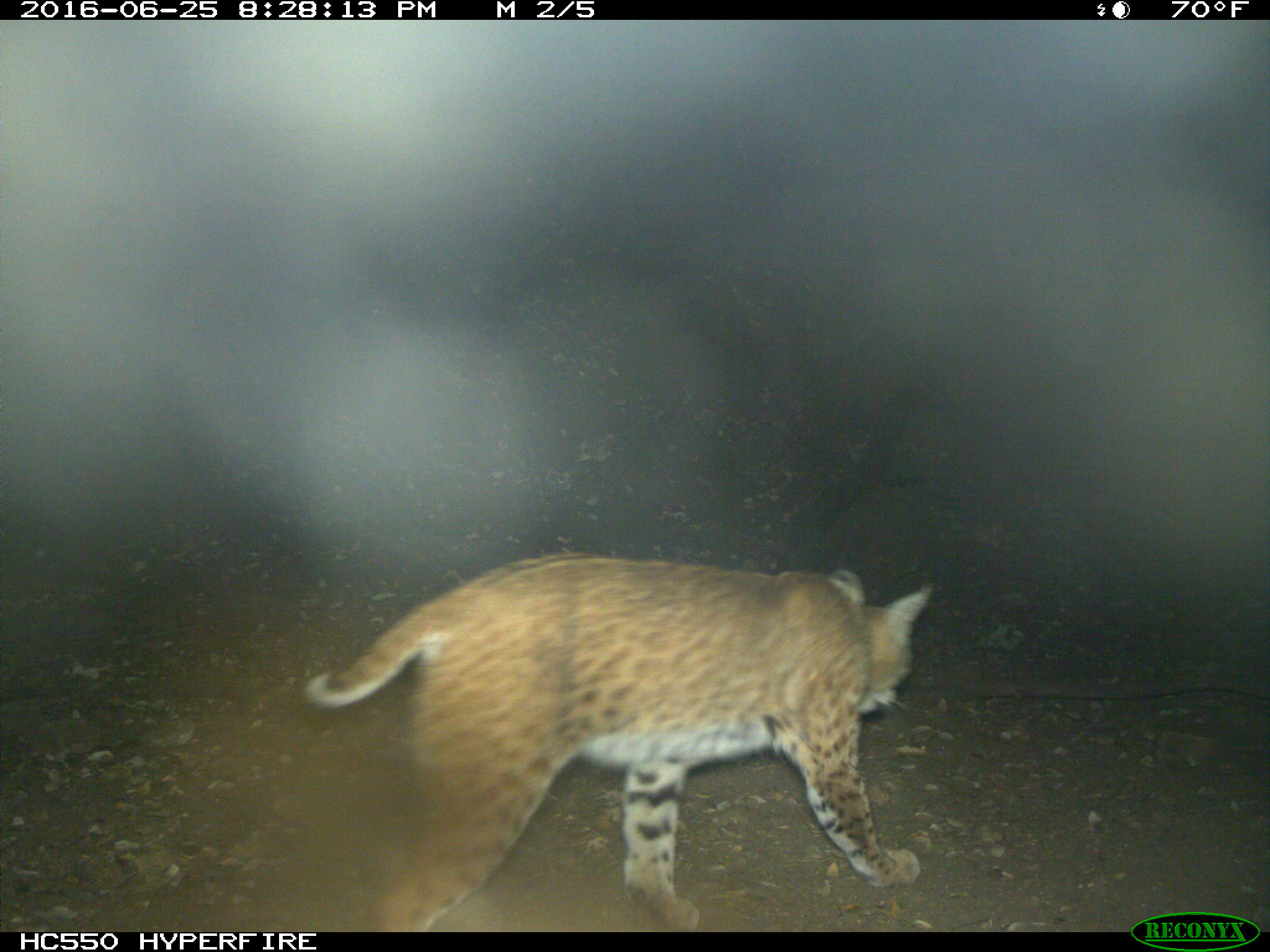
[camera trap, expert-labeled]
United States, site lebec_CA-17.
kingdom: Animalia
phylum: Chordata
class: Mammalia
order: Carnivora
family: Felidae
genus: Lynx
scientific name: Lynx rufus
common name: bobcat